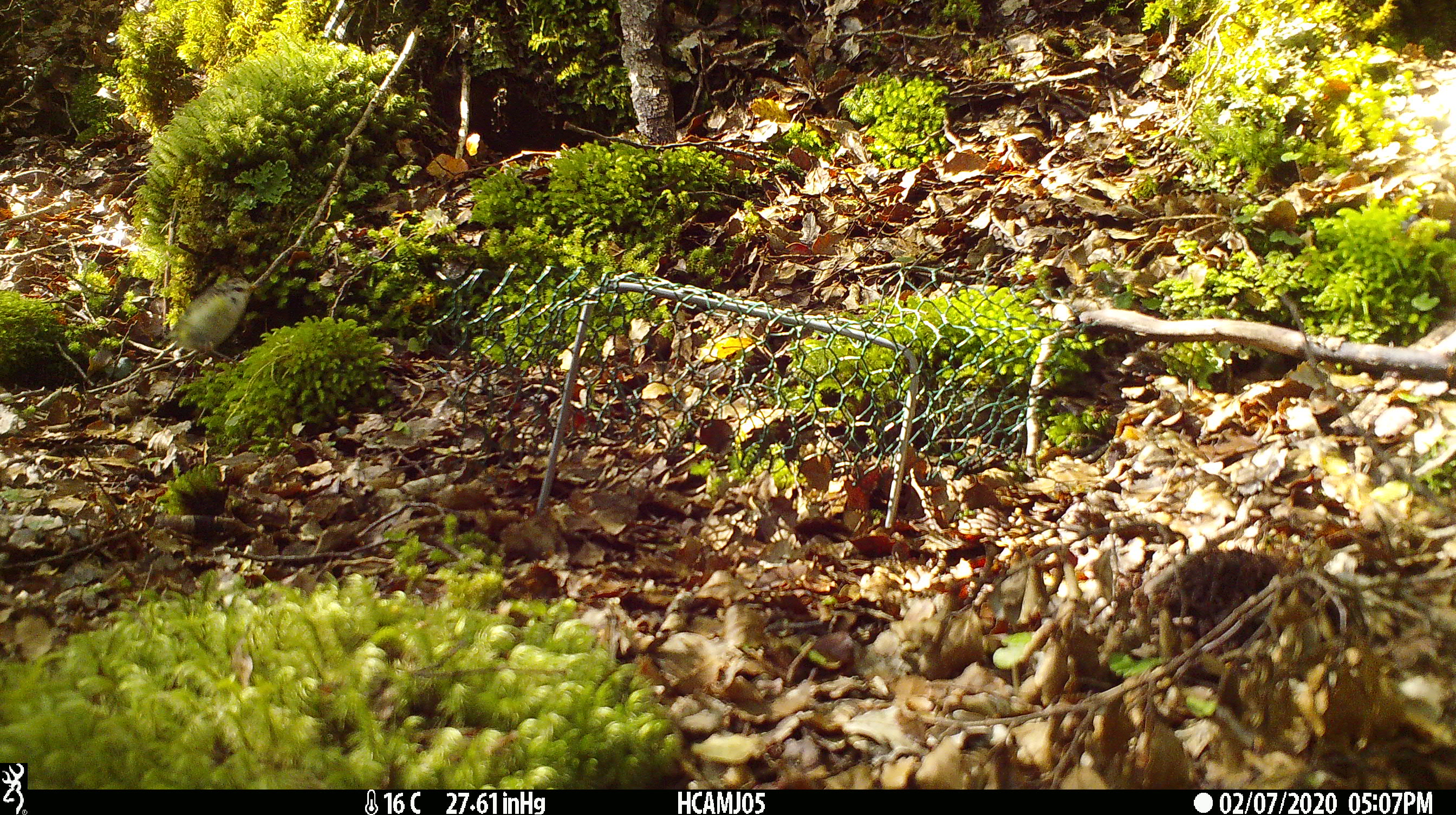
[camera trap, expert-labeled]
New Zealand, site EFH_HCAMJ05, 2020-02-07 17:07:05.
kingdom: Animalia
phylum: Chordata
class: Aves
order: Passeriformes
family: Acanthisittidae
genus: Acanthisitta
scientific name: Acanthisitta chloris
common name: rifleman